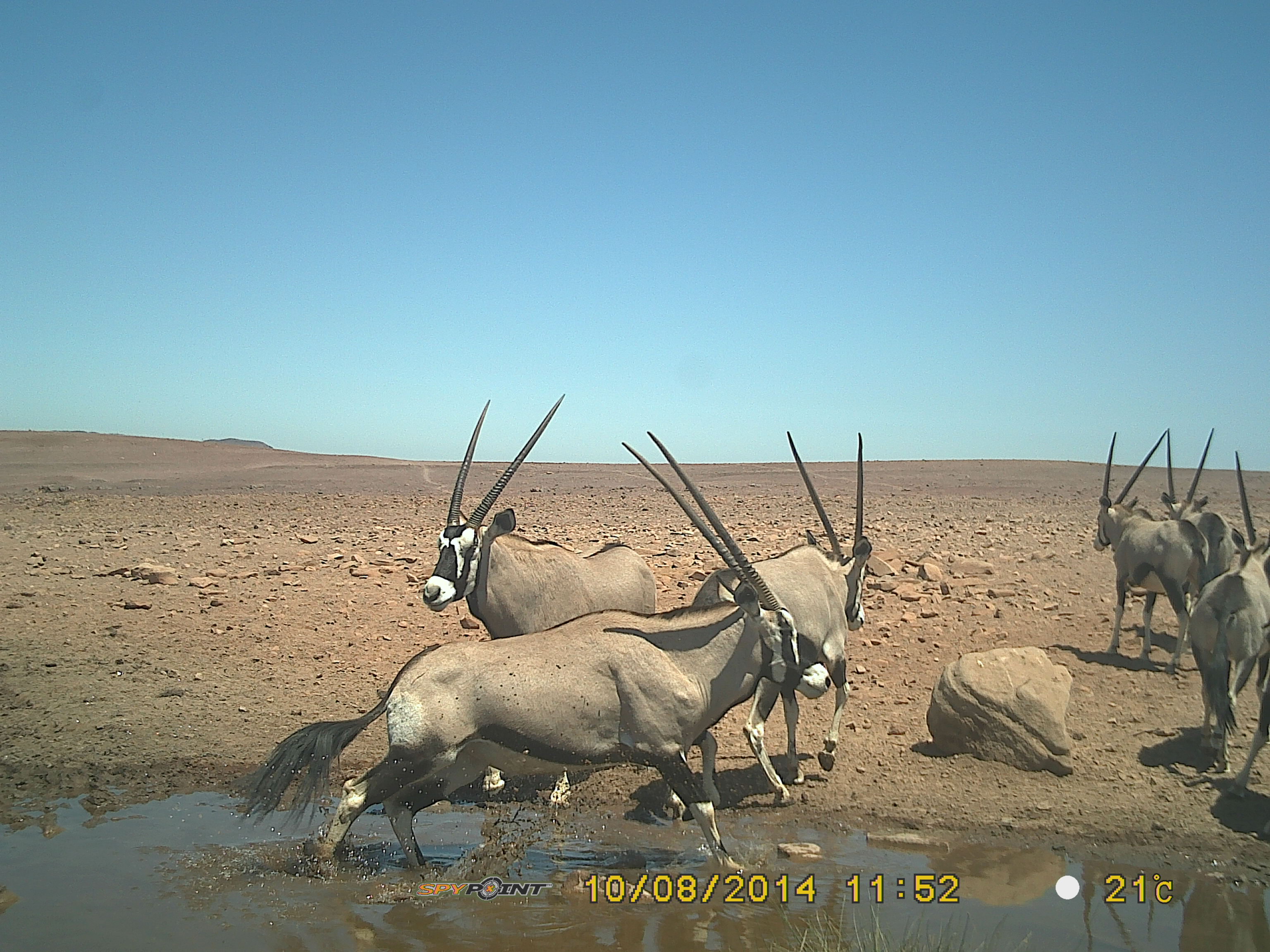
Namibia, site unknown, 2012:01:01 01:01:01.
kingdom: Animalia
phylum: Chordata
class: Mammalia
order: Artiodactyla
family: Bovidae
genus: Oryx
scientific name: Oryx gazella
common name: gemsbok